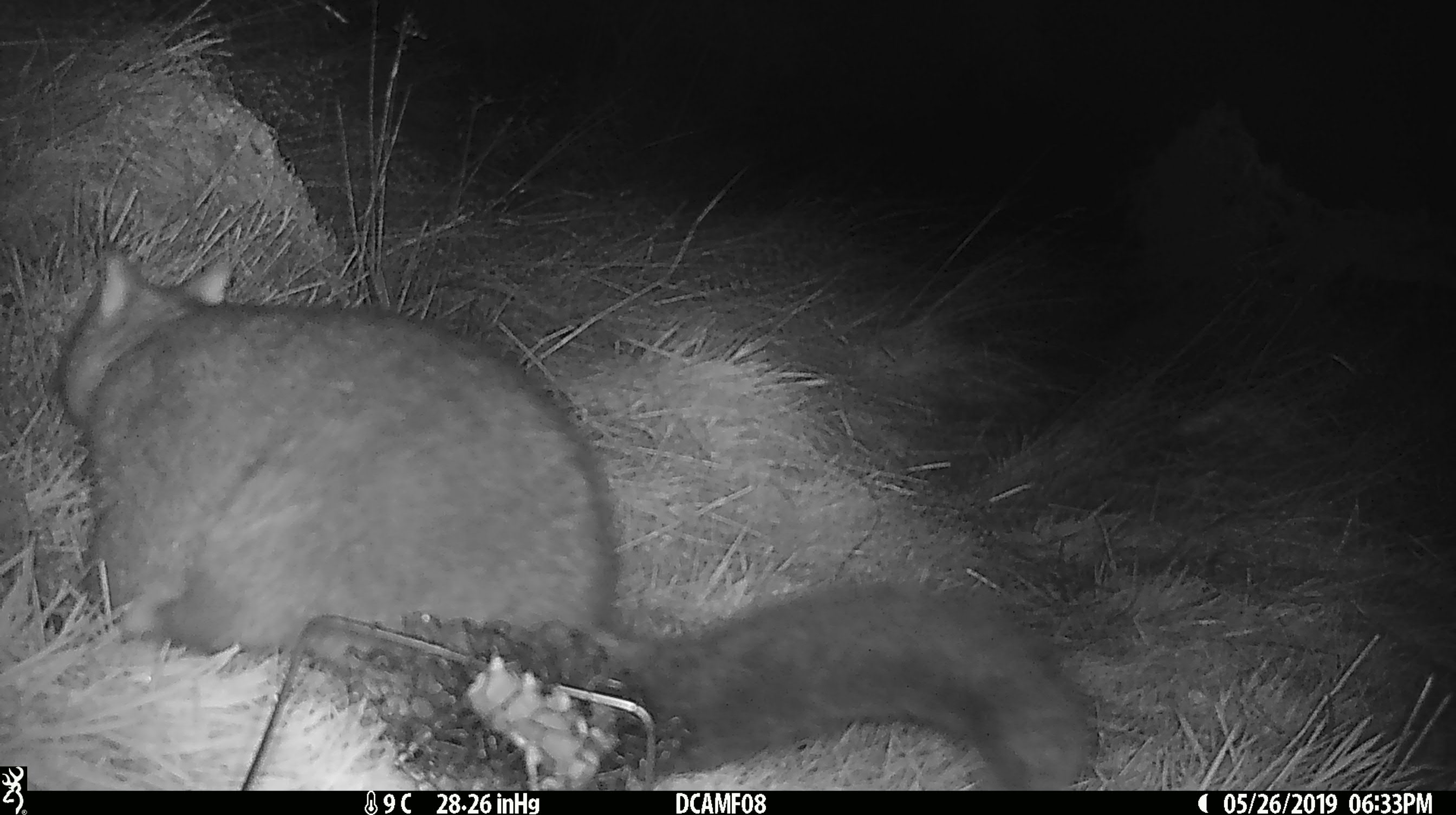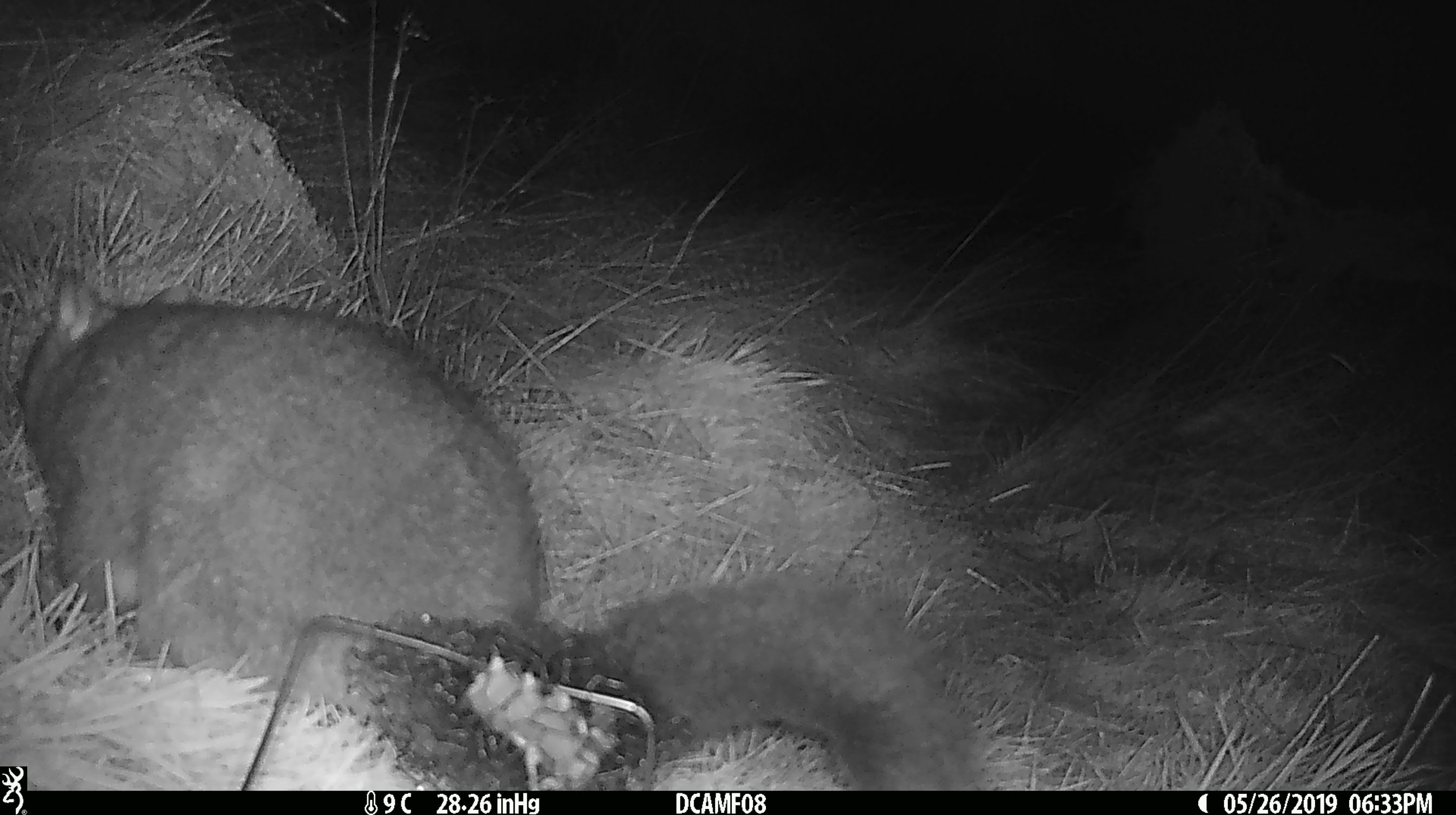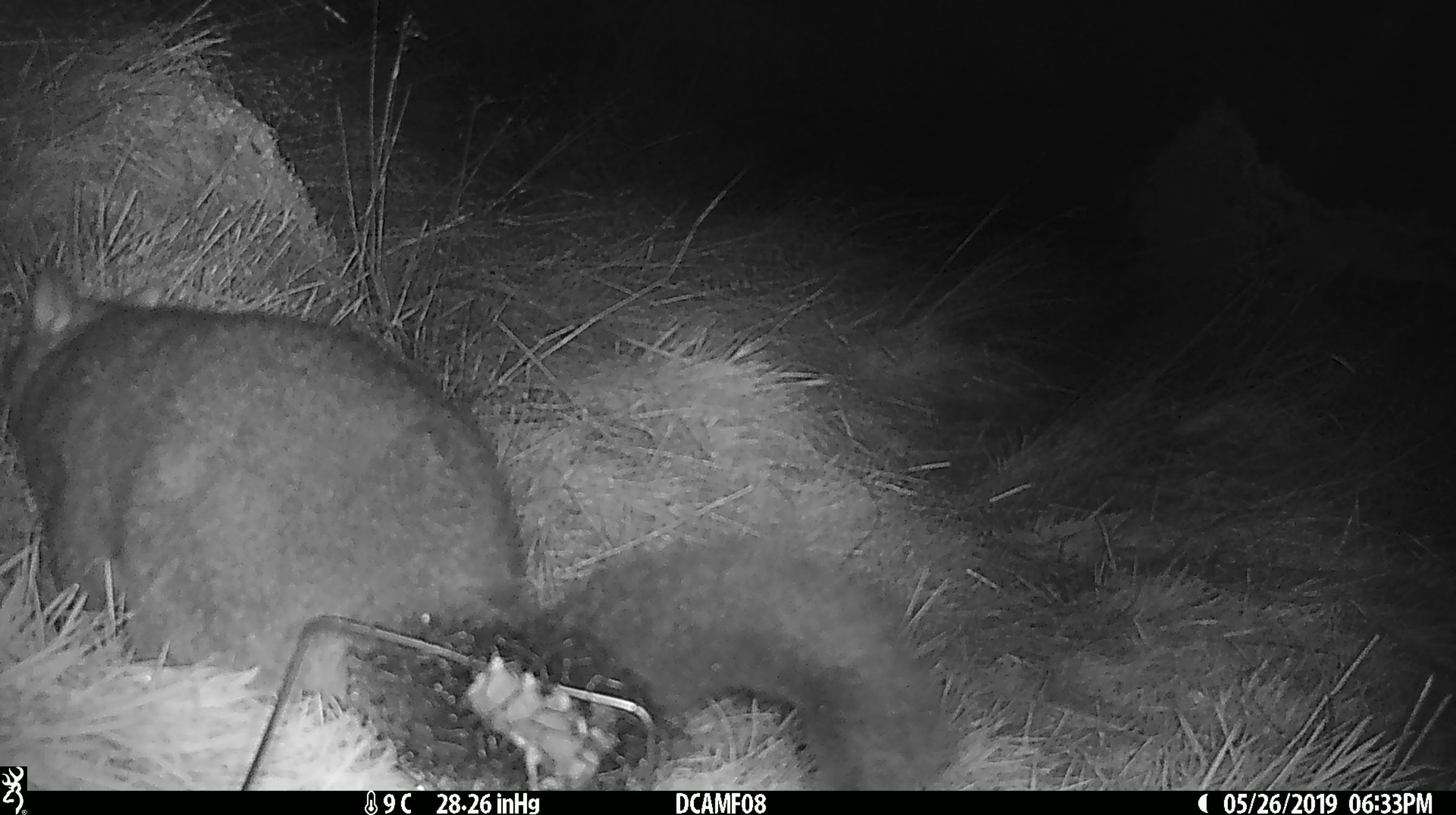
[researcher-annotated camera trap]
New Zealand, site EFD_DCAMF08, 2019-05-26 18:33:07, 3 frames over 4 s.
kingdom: Animalia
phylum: Chordata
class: Mammalia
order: Diprotodontia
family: Phalangeridae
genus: Trichosurus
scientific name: Trichosurus vulpecula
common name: common brushtail possum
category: possum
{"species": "possum (common brushtail possum) (Trichosurus vulpecula)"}